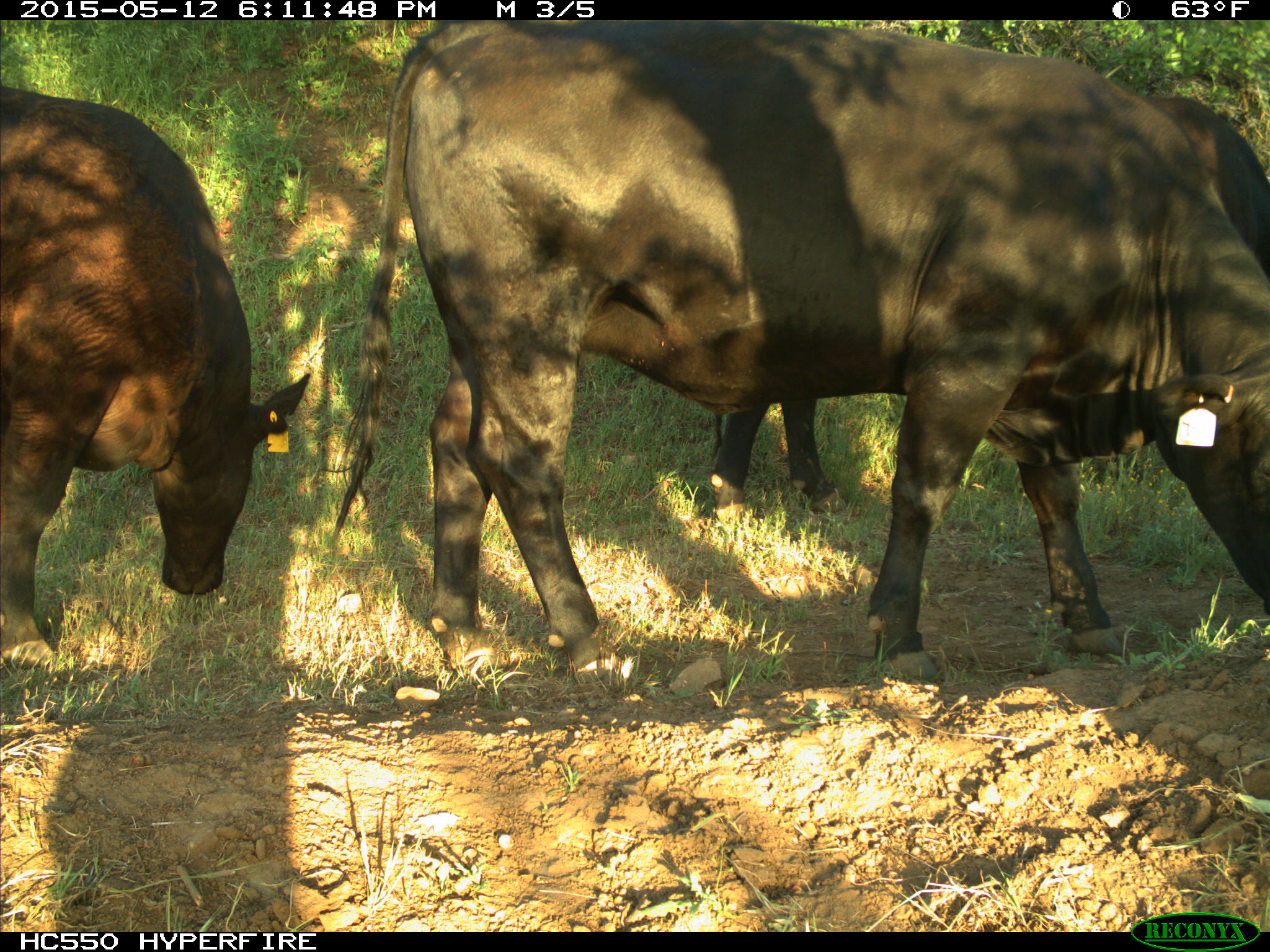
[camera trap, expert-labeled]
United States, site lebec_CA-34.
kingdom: Animalia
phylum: Chordata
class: Mammalia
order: Artiodactyla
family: Bovidae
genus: Bos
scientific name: Bos taurus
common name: domestic cow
Bos taurus (domestic cow).